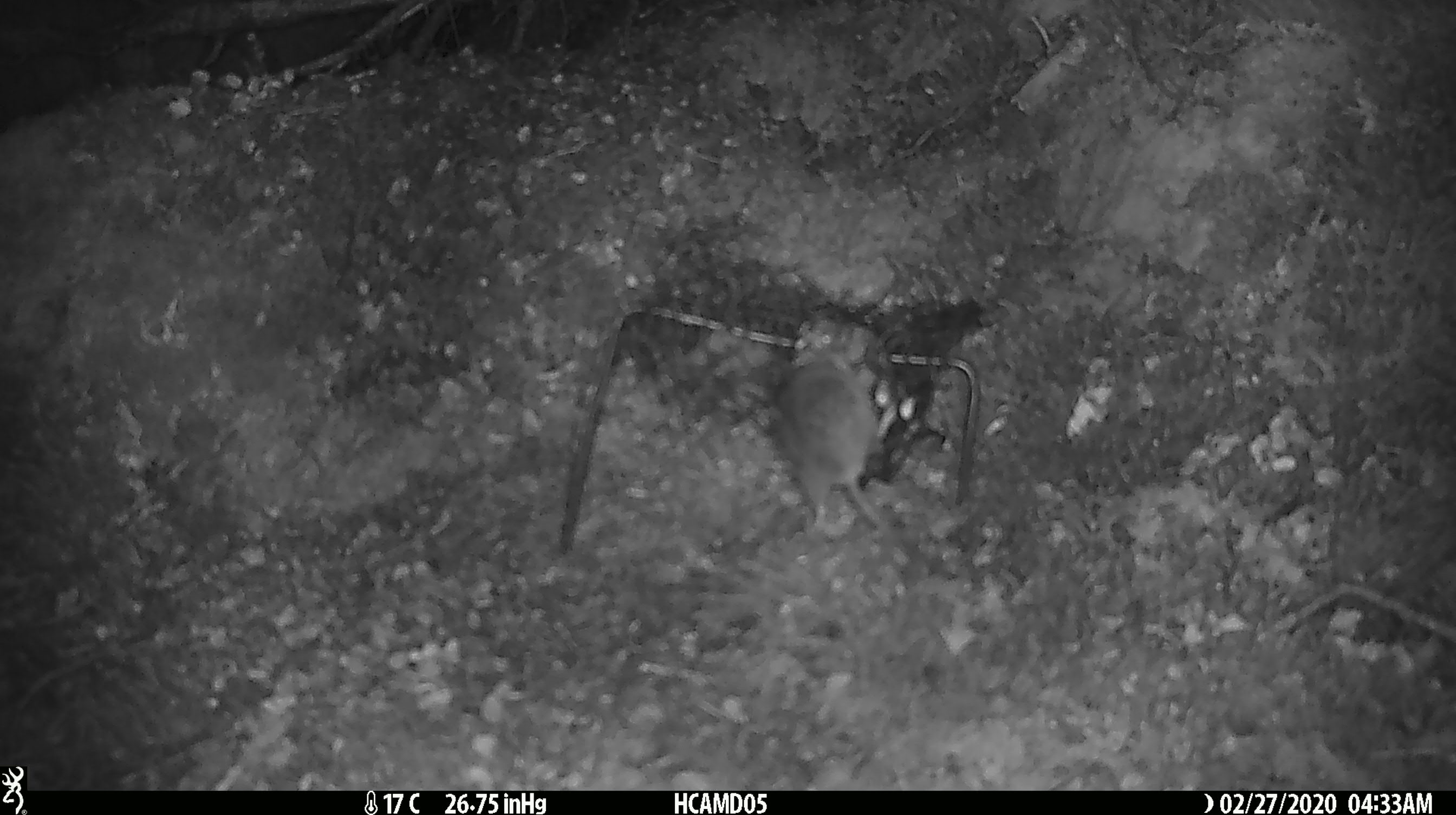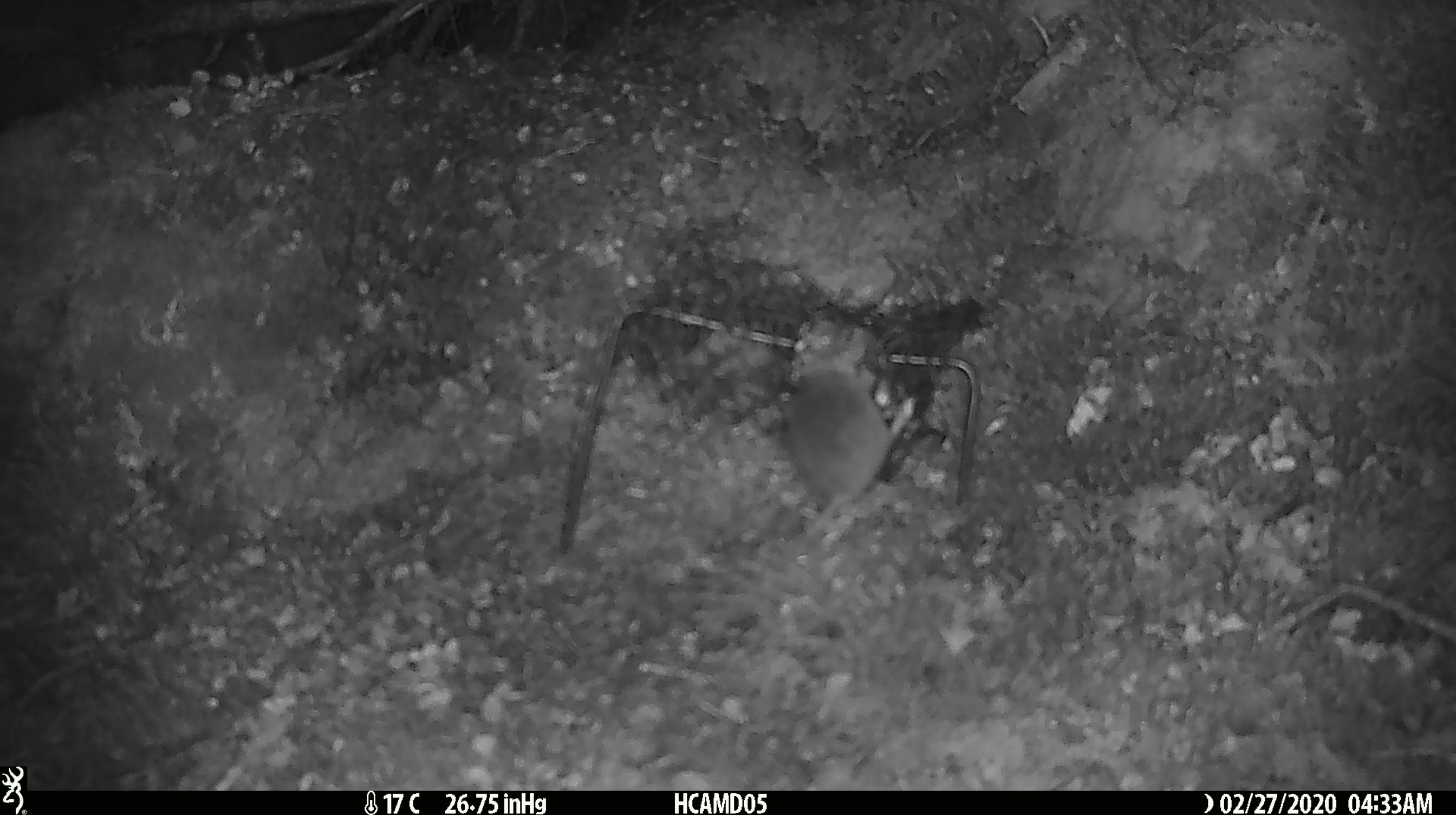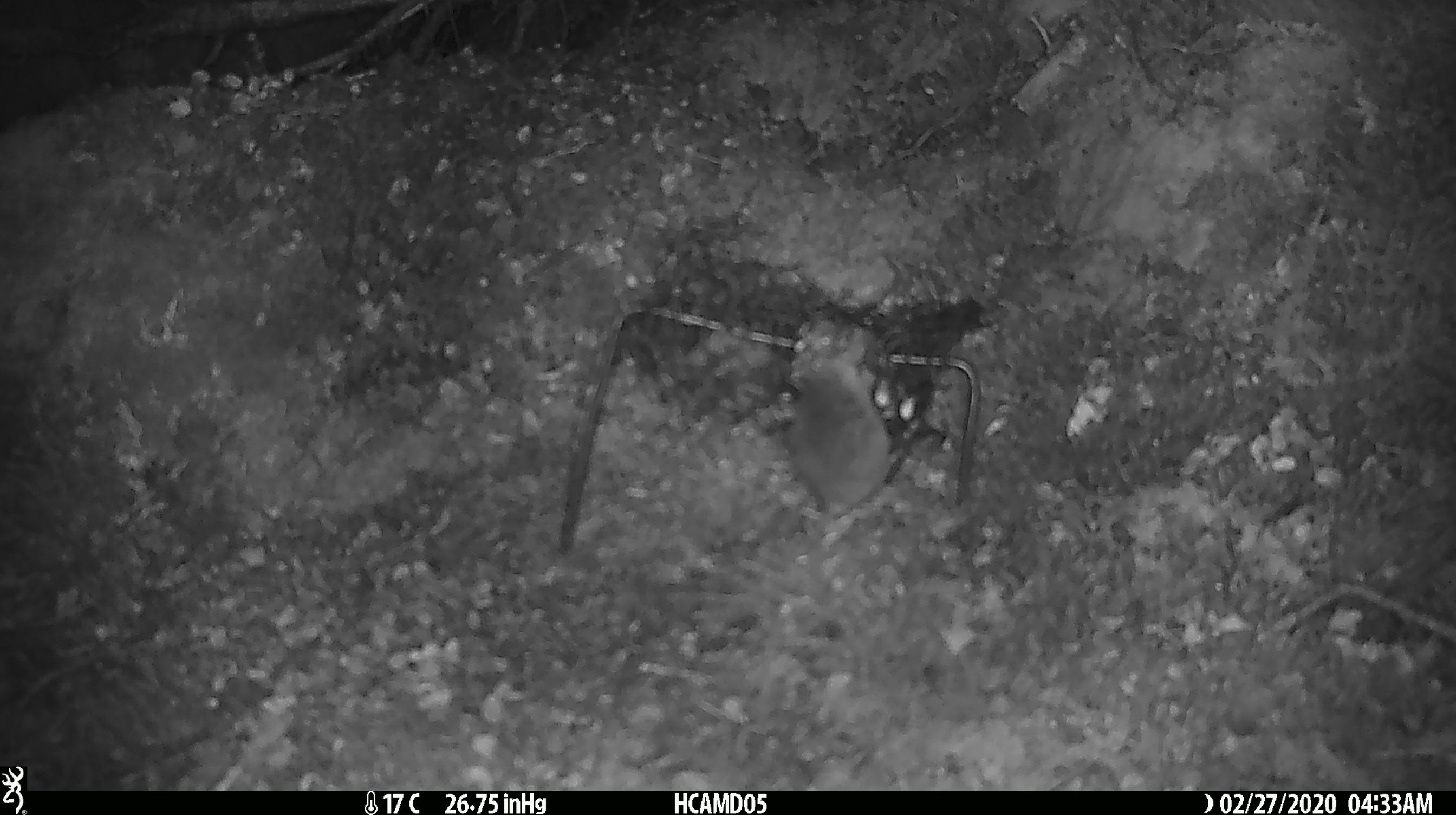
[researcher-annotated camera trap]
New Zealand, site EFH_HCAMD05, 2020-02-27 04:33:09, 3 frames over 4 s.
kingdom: Animalia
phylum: Chordata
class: Mammalia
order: Rodentia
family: Muridae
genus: Mus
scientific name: Mus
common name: mouse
Mouse (Mus).